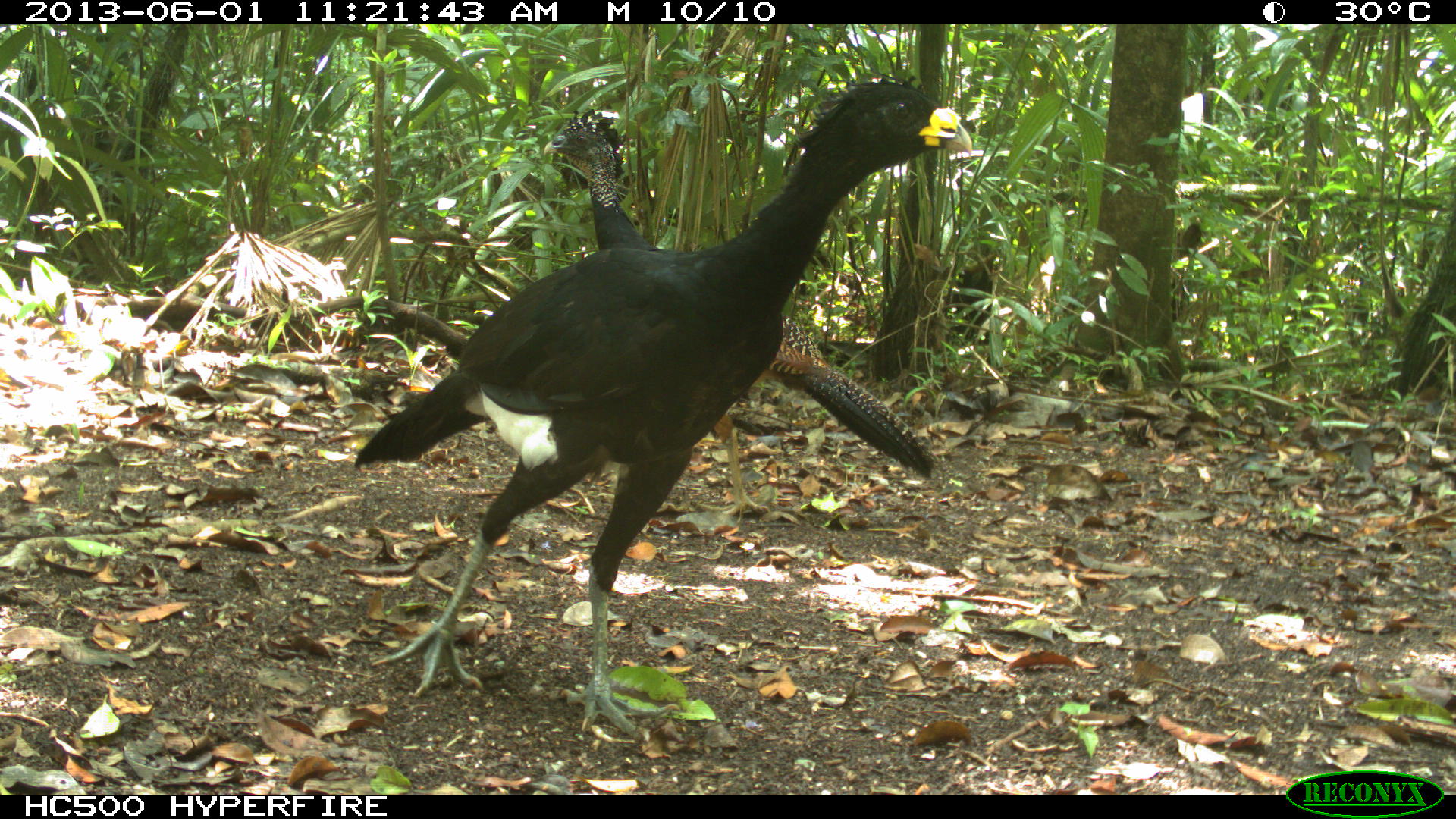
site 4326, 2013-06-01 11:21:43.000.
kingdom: Animalia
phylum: Chordata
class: Aves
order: Galliformes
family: Cracidae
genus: Crax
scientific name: Crax rubra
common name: great curassow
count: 4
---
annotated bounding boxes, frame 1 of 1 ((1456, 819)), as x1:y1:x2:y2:
crax rubra: 345:72:977:747; 538:105:941:525